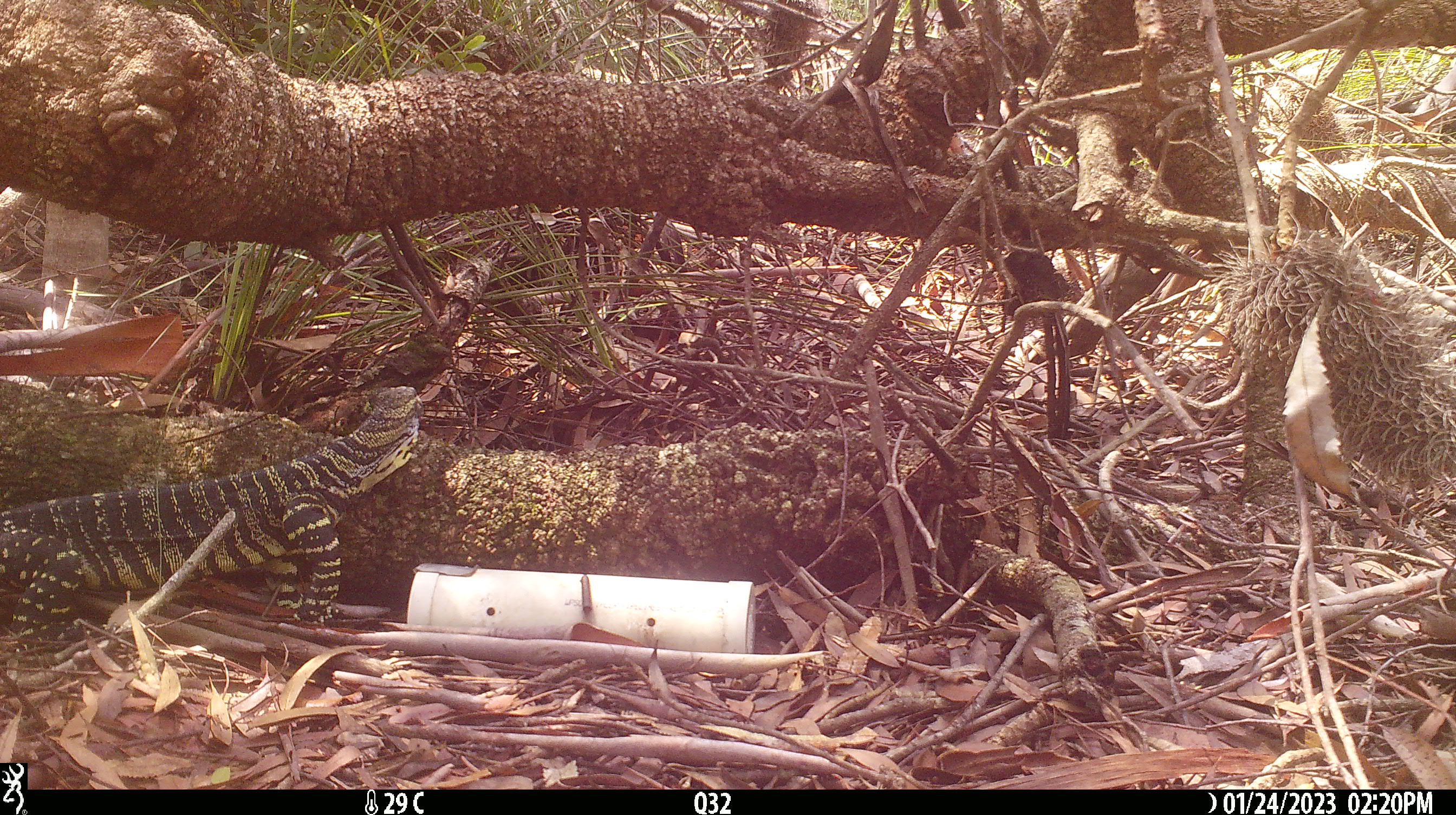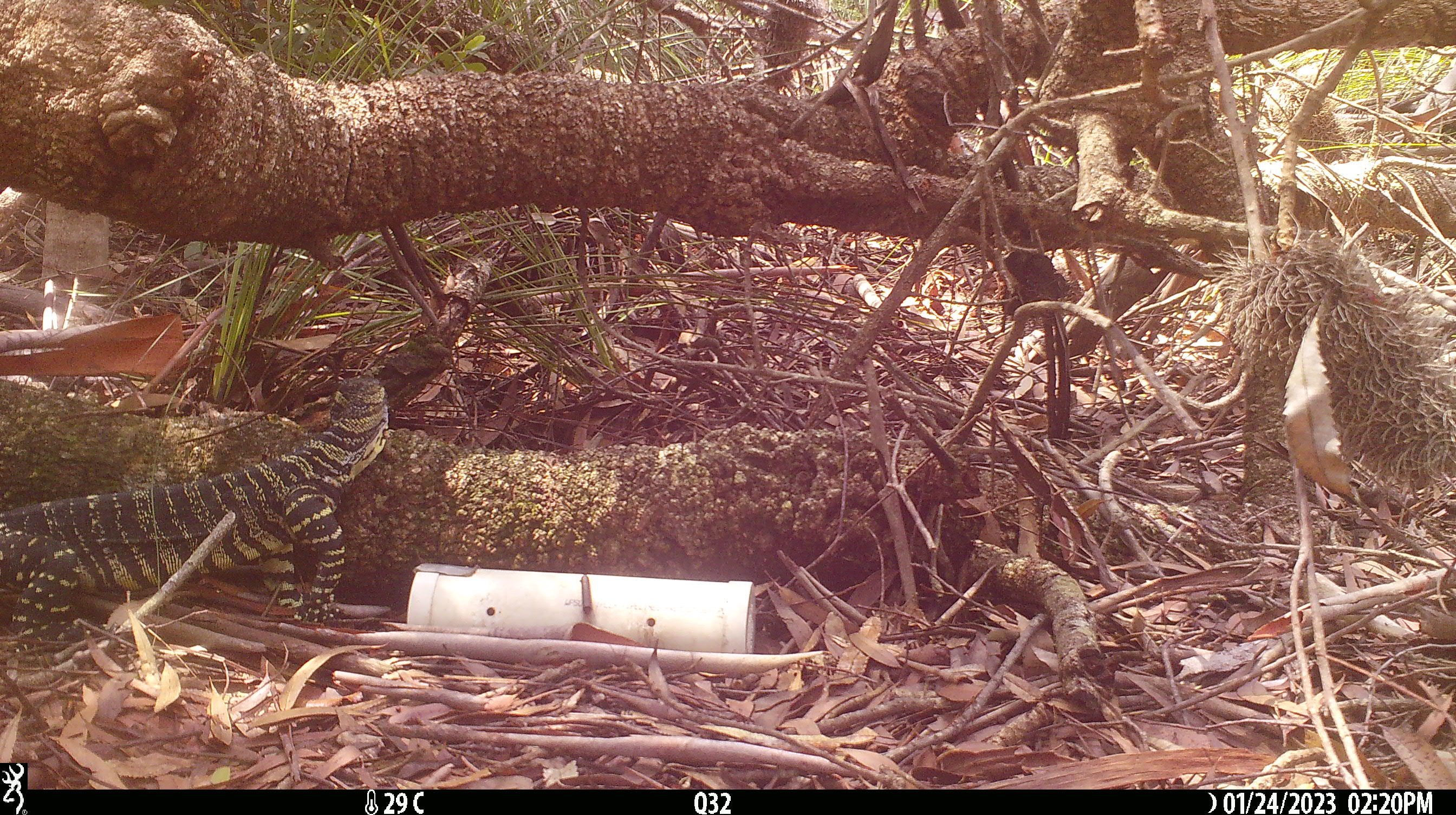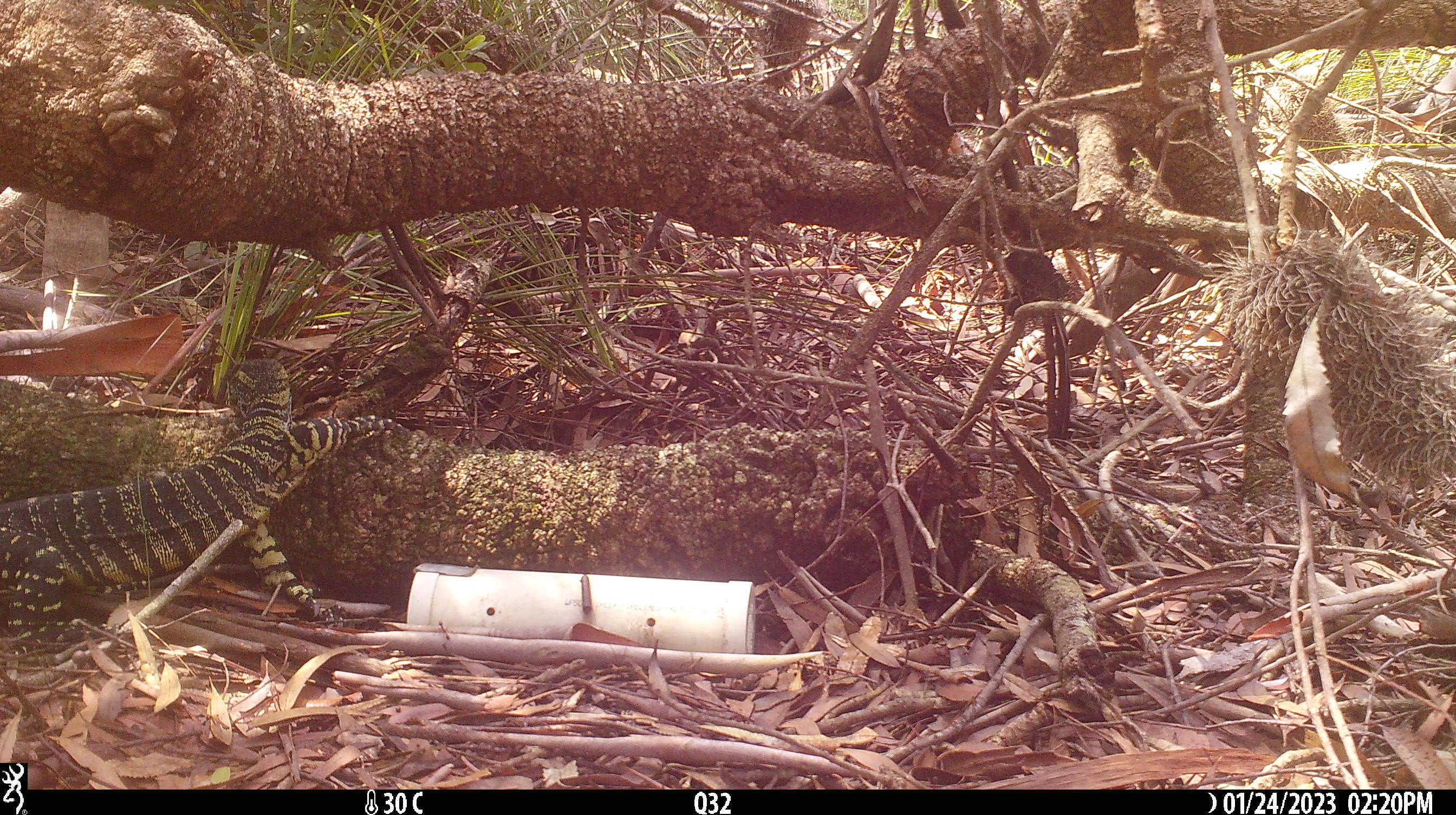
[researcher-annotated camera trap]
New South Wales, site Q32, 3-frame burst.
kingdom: Animalia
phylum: Chordata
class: Reptilia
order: Squamata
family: Varanidae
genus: Varanus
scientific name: Varanus varius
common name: lace monitor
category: goanna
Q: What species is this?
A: Goanna (lace monitor) (Varanus varius).